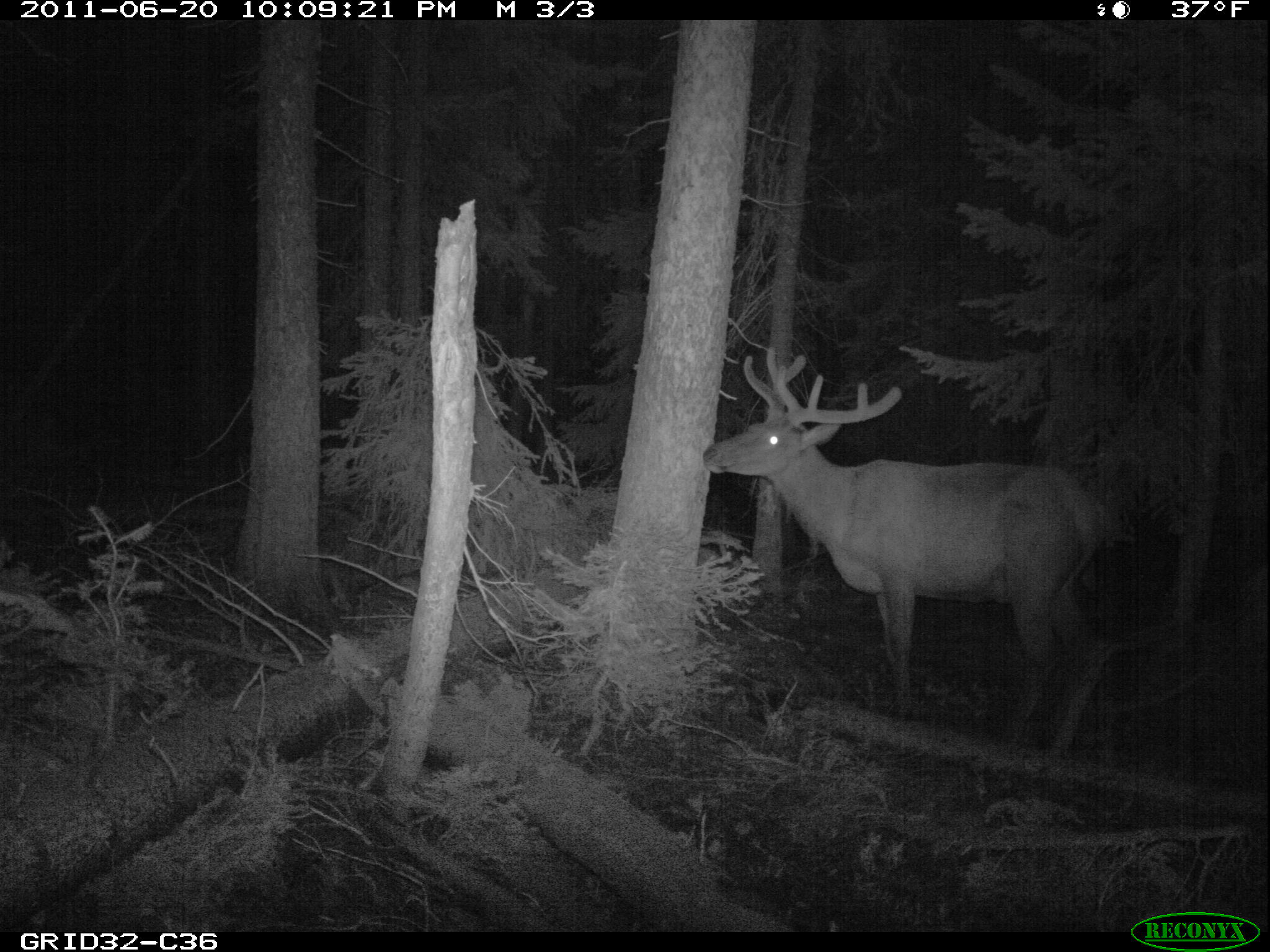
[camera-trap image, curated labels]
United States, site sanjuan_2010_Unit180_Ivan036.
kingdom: Animalia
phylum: Chordata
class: Mammalia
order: Artiodactyla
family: Cervidae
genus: Cervus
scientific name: Cervus elaphus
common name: red deer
Cervus elaphus (red deer).